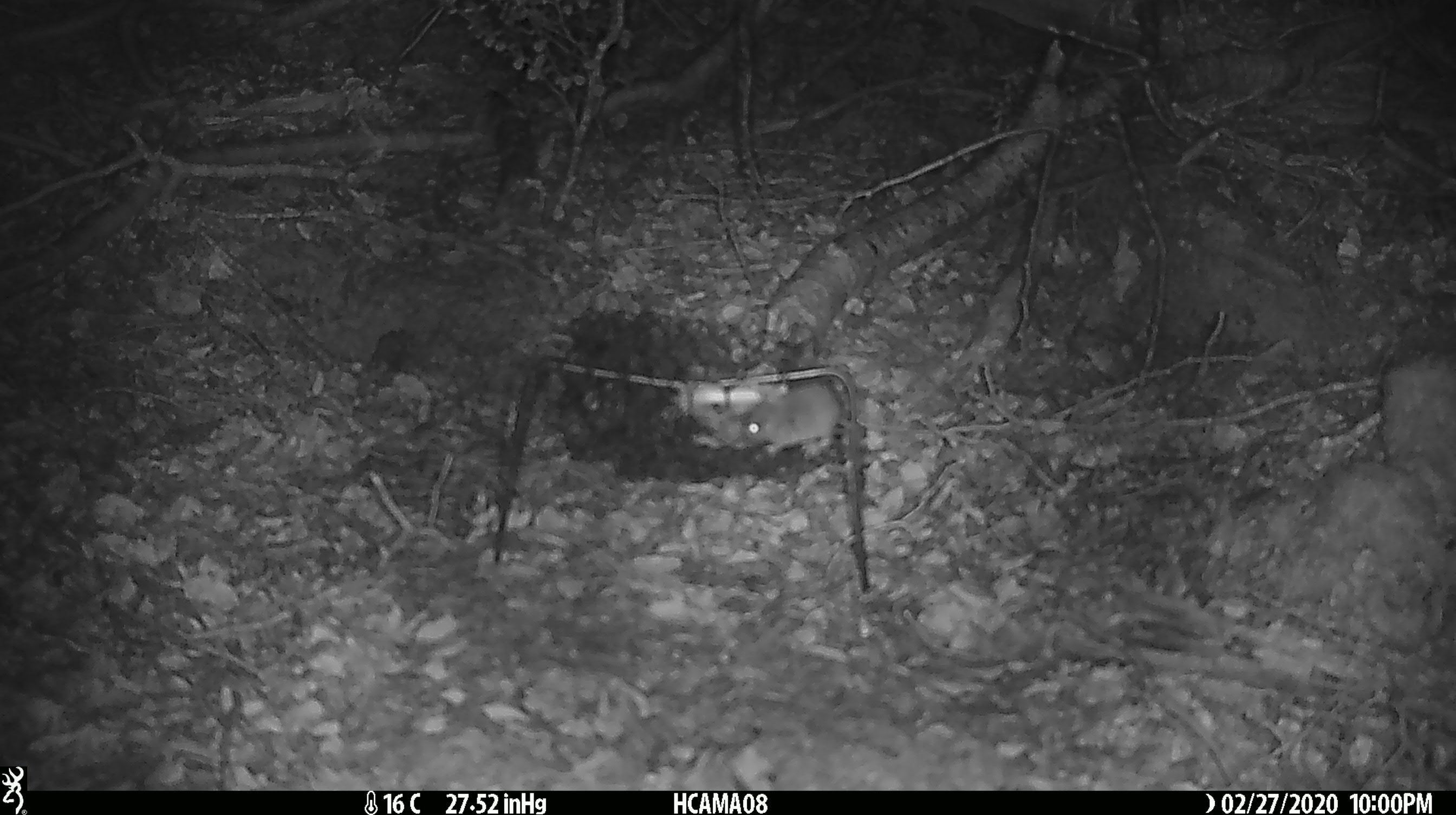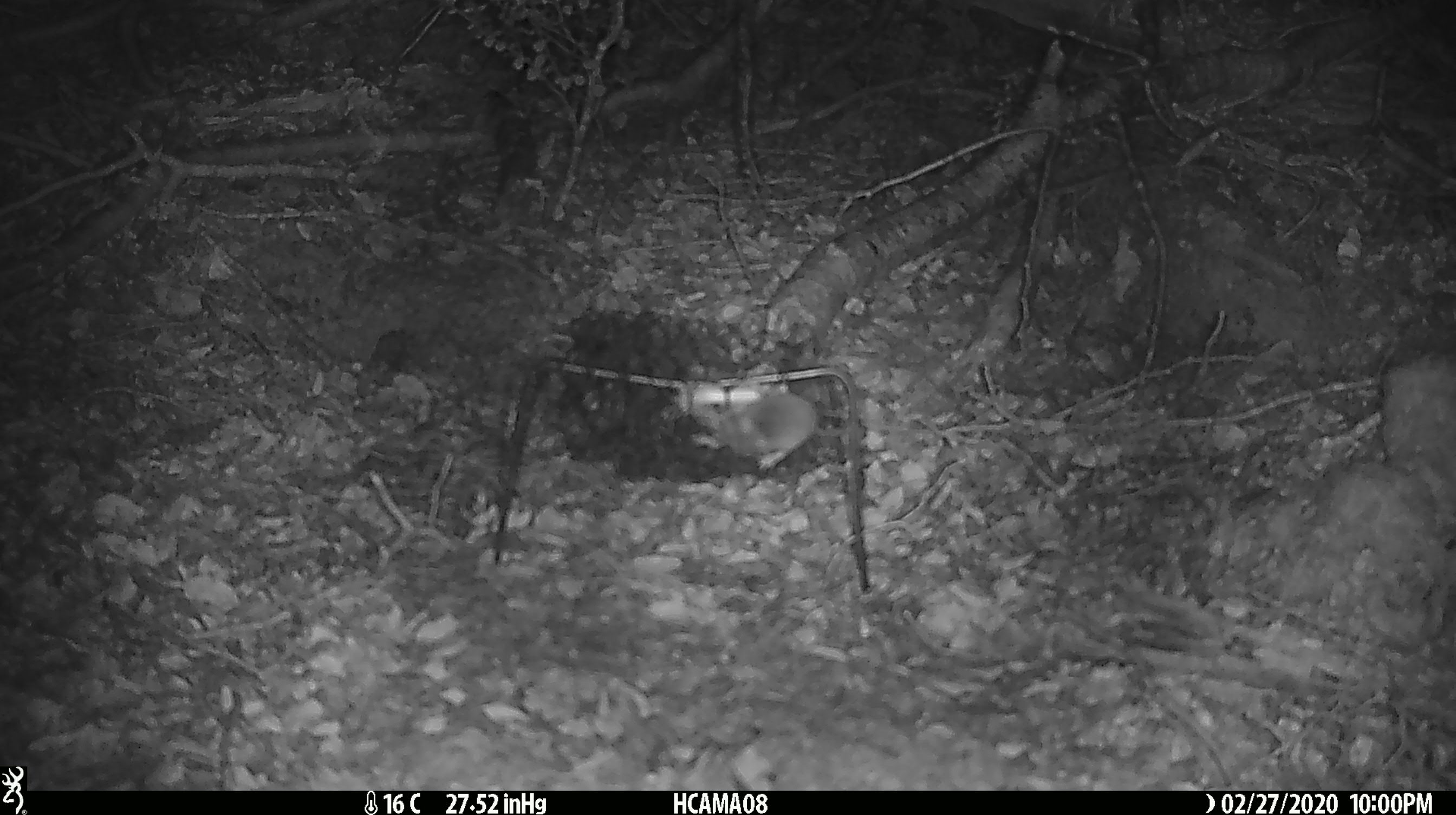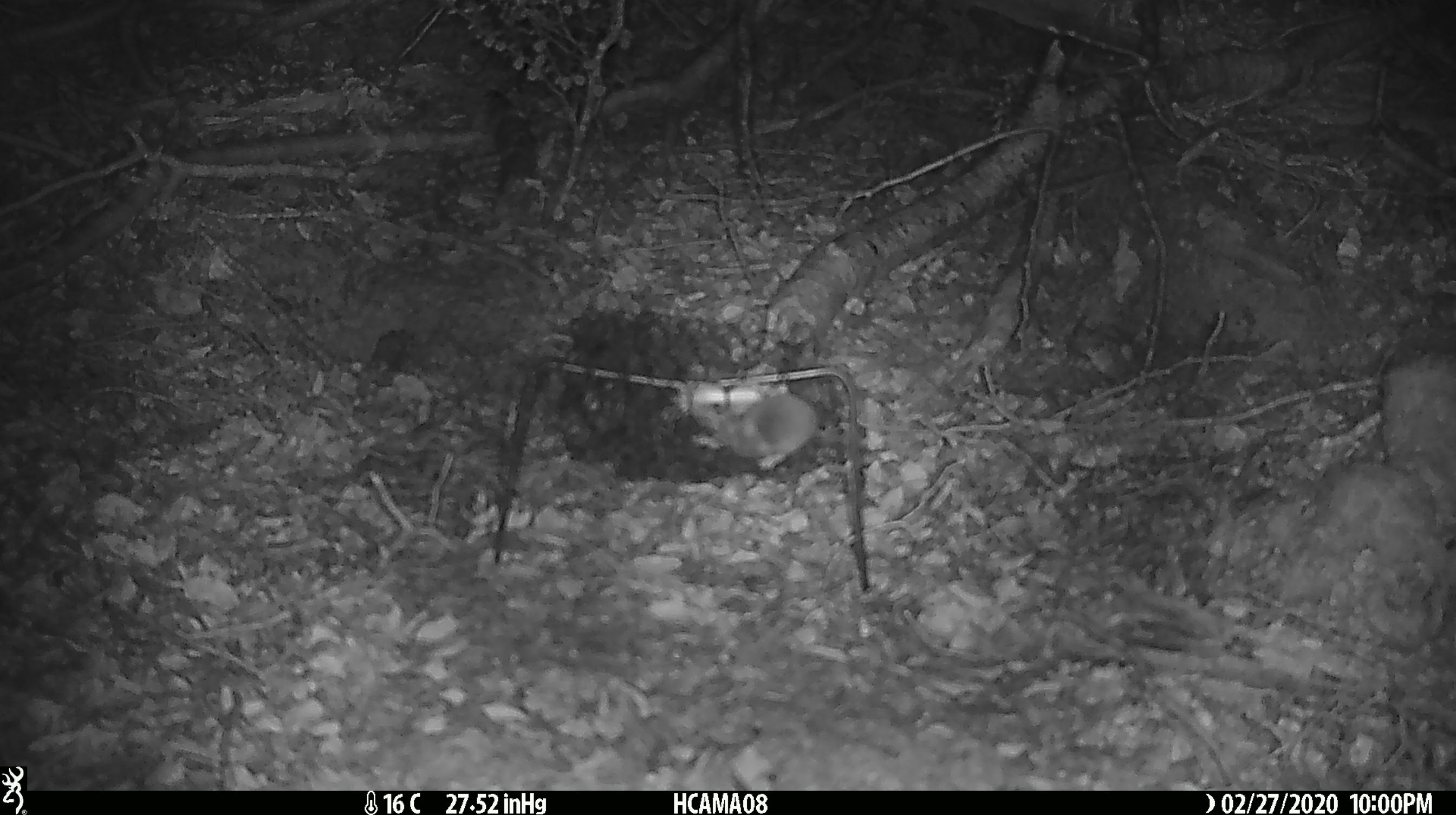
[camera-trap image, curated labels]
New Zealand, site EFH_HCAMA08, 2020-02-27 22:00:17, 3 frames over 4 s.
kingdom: Animalia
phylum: Chordata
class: Mammalia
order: Rodentia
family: Muridae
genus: Mus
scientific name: Mus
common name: mouse